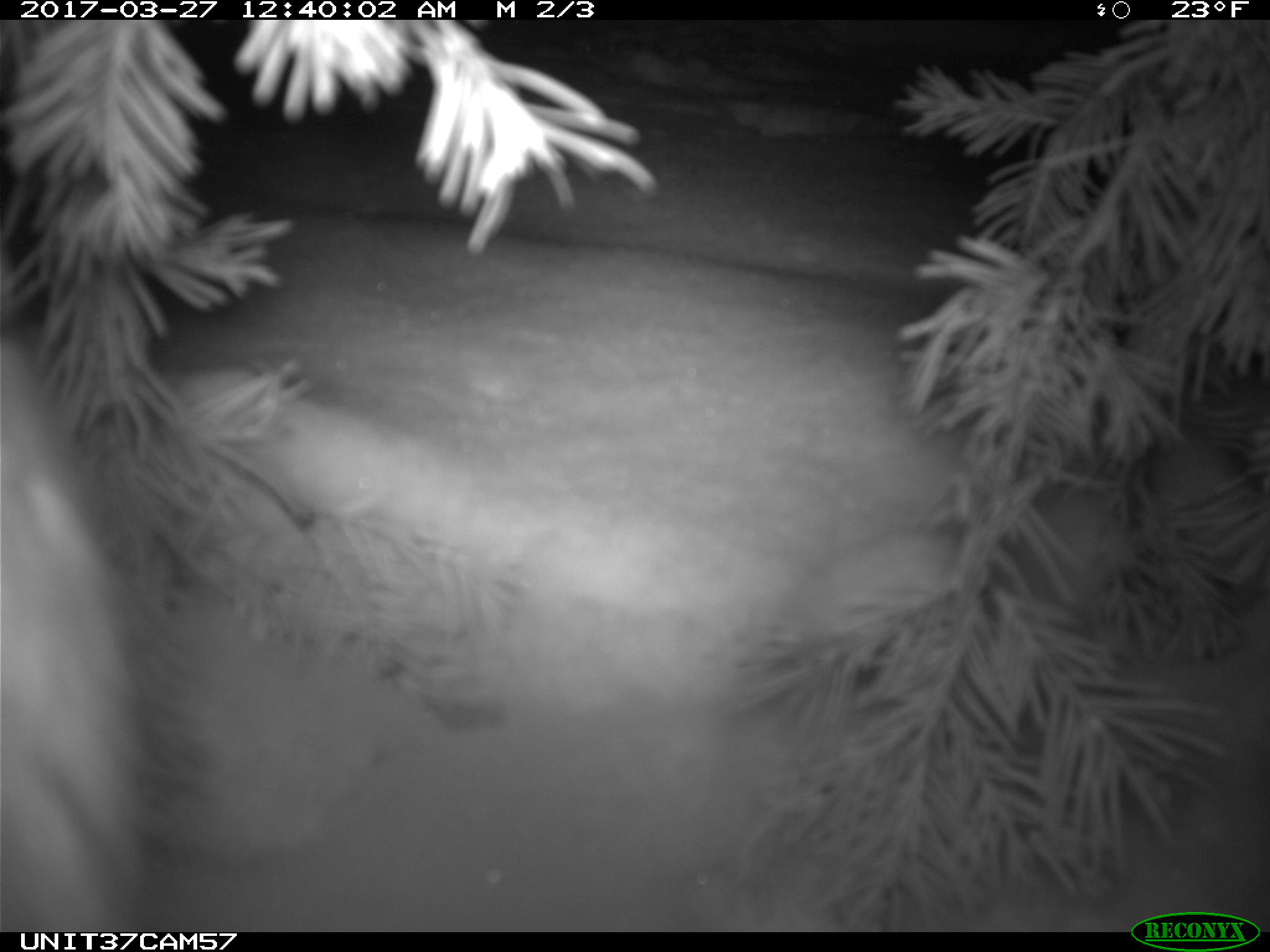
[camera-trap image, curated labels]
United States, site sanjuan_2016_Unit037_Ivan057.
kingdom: Animalia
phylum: Chordata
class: Mammalia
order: Lagomorpha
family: Leporidae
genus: Lepus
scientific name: Lepus americanus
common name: snowshoe hare